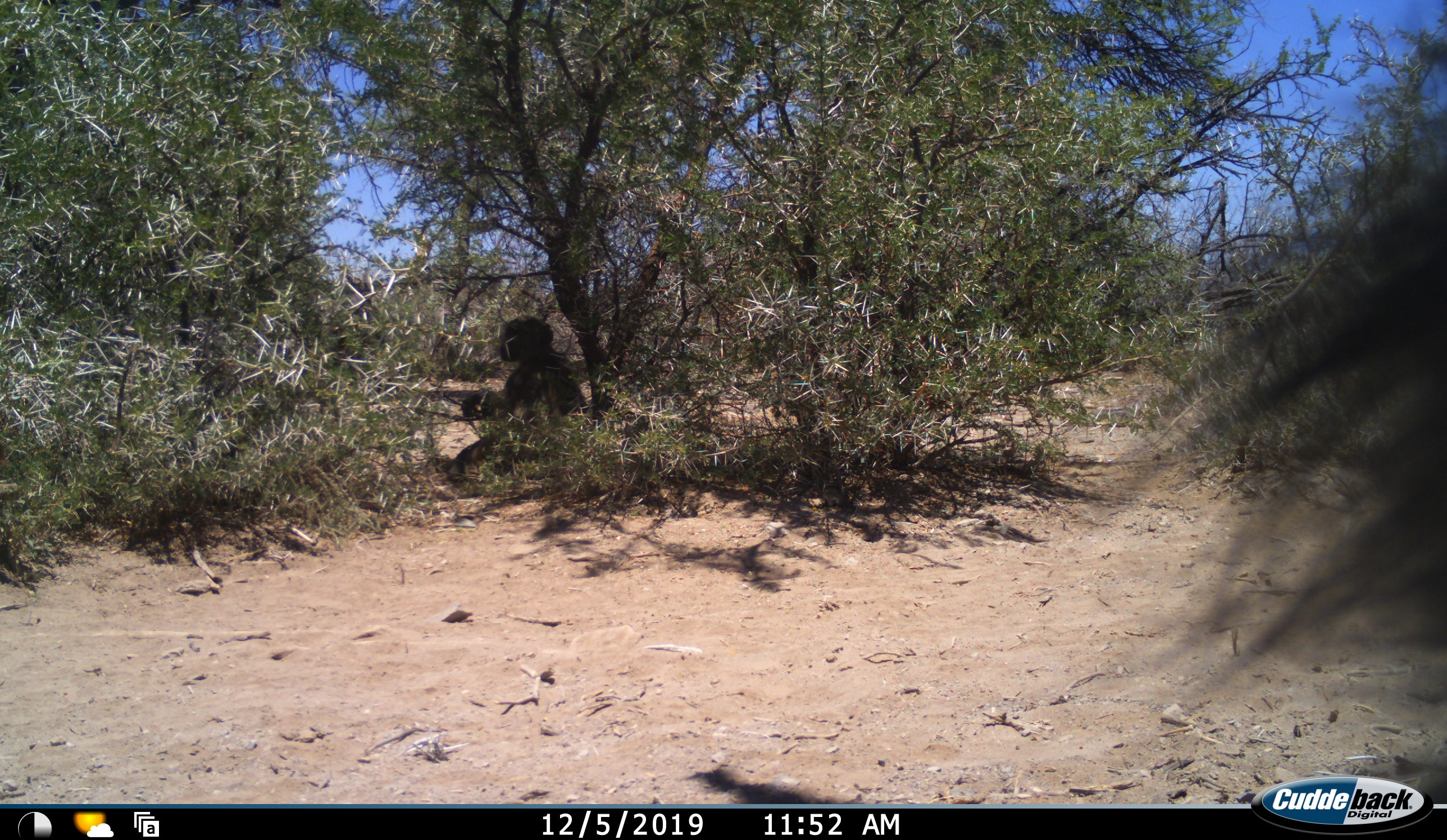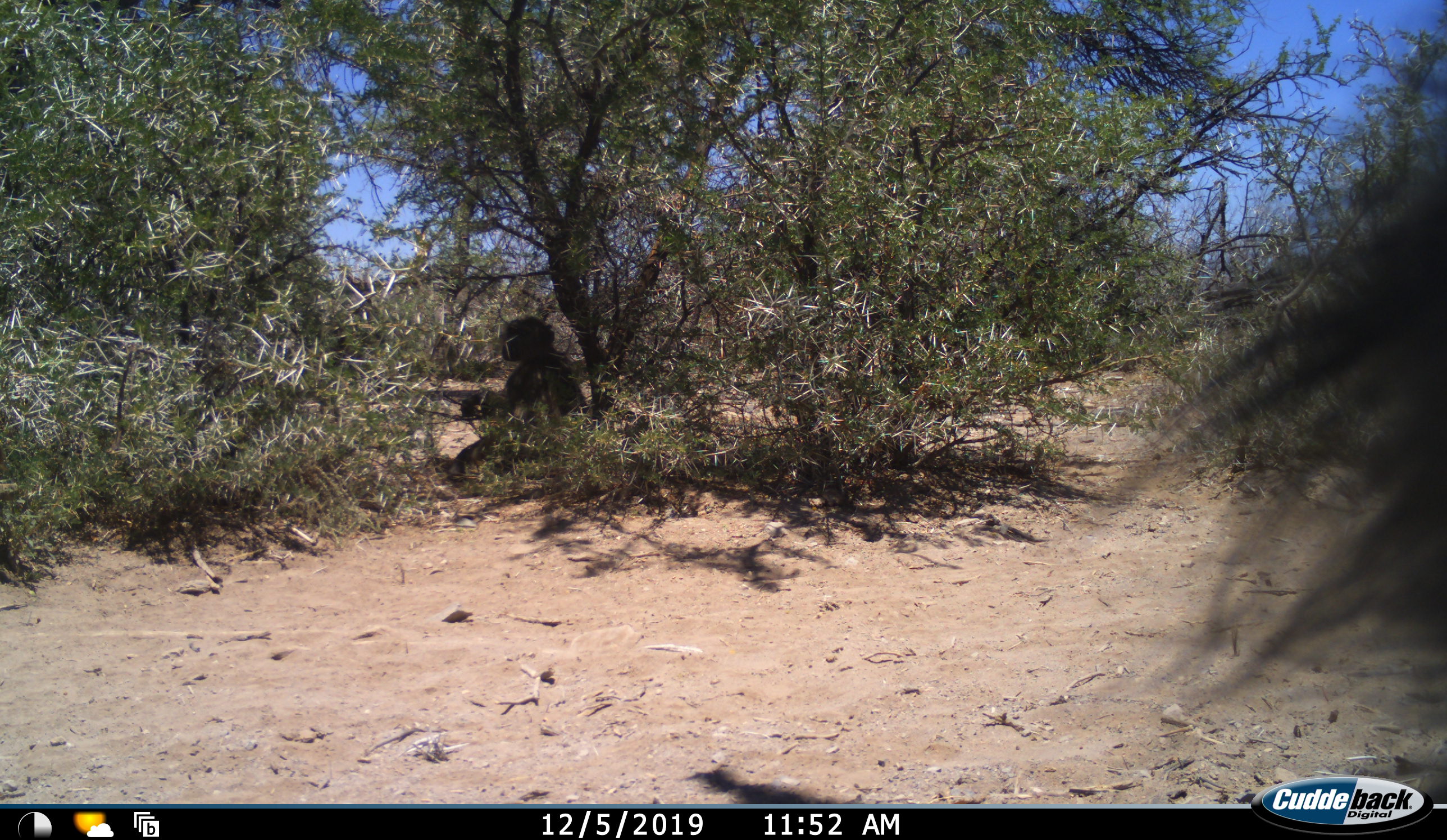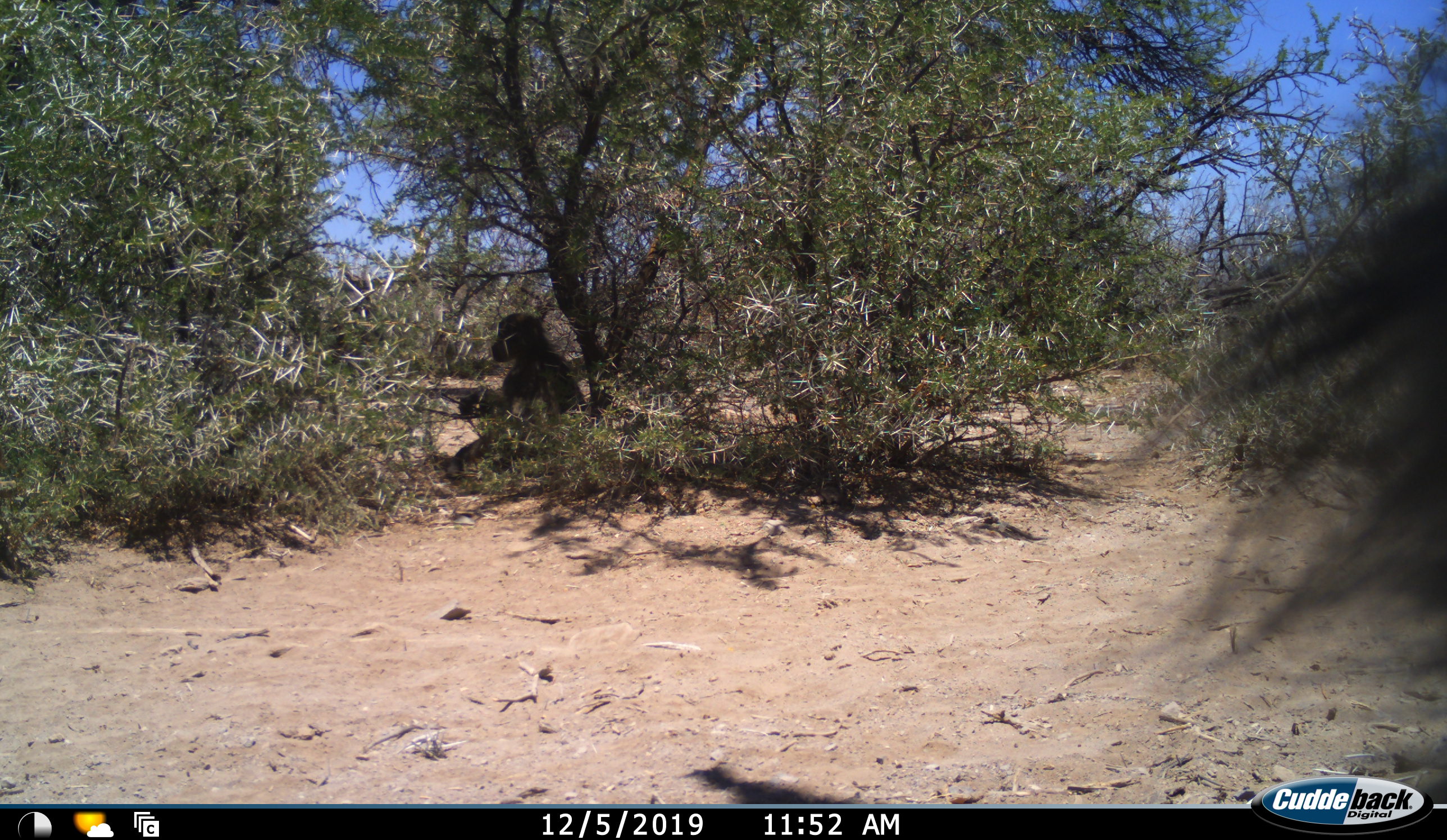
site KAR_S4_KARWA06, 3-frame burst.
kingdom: Animalia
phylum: Chordata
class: Mammalia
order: Primates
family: Cercopithecidae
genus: Papio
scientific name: Papio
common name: baboon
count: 2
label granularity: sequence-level